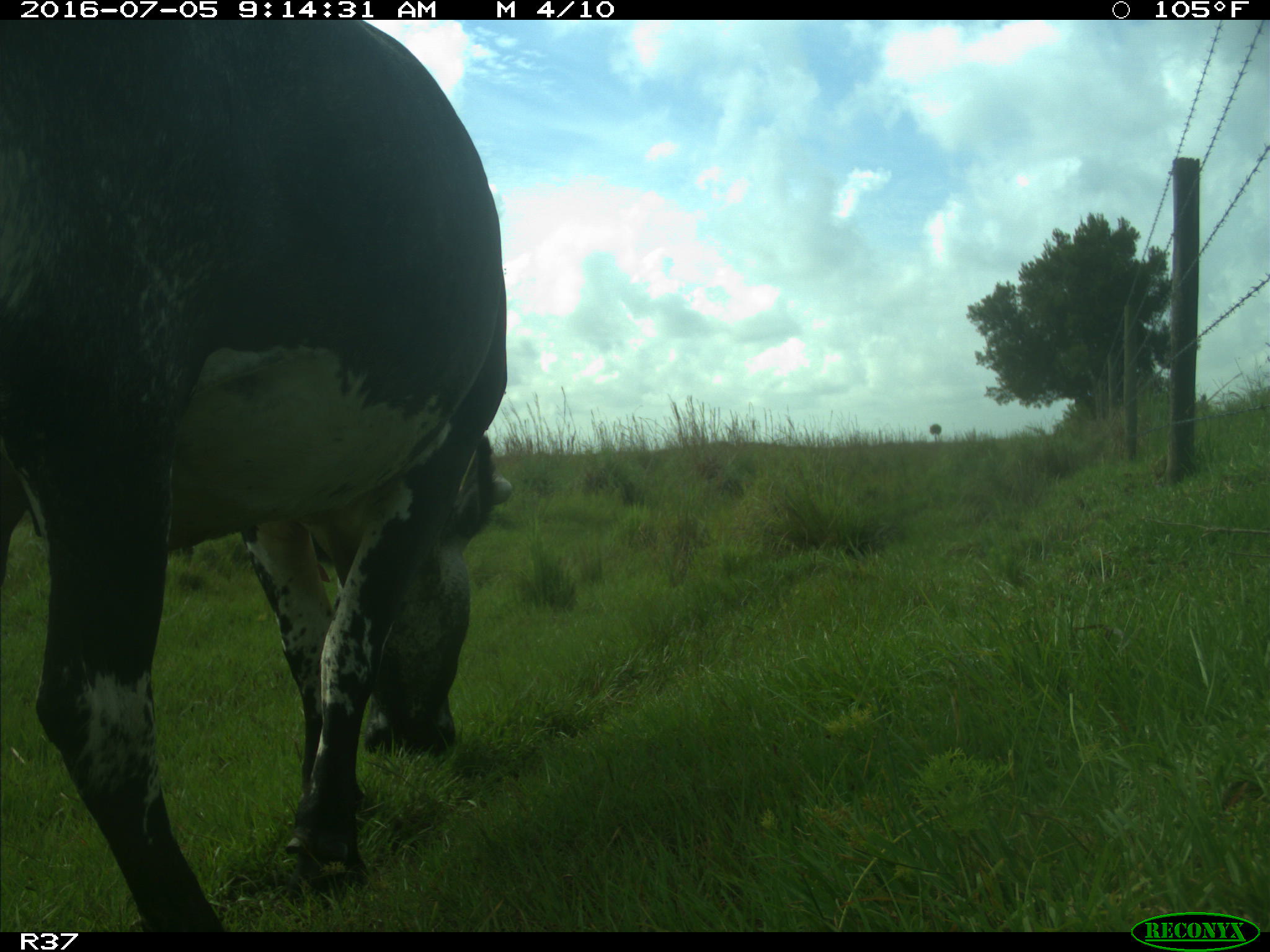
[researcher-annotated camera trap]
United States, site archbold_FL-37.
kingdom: Animalia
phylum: Chordata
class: Mammalia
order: Artiodactyla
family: Bovidae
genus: Bos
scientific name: Bos taurus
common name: domestic cow